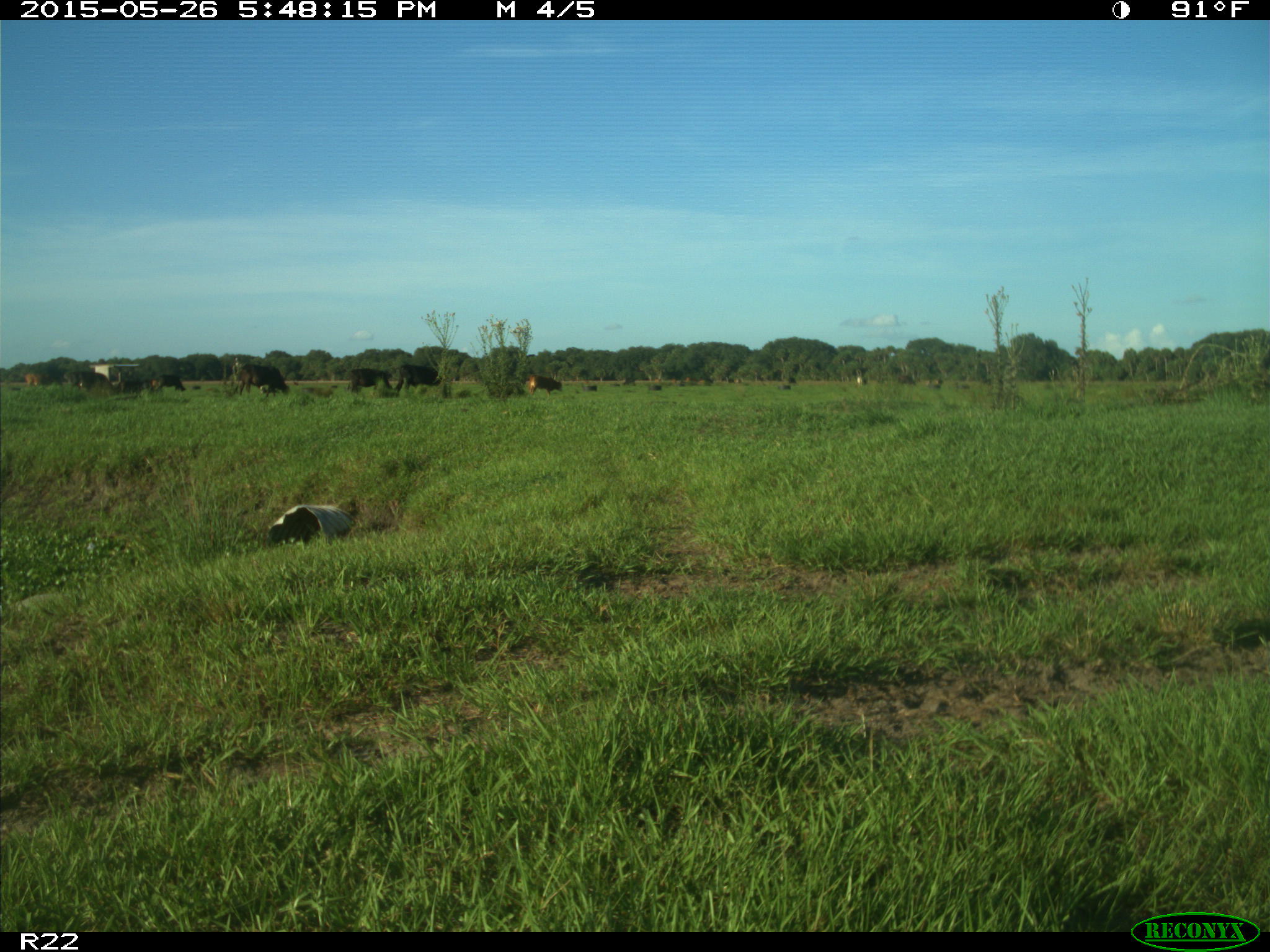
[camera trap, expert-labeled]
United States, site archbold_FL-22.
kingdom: Animalia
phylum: Chordata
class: Mammalia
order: Artiodactyla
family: Bovidae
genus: Bos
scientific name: Bos taurus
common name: domestic cow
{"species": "Bos taurus (domestic cow)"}